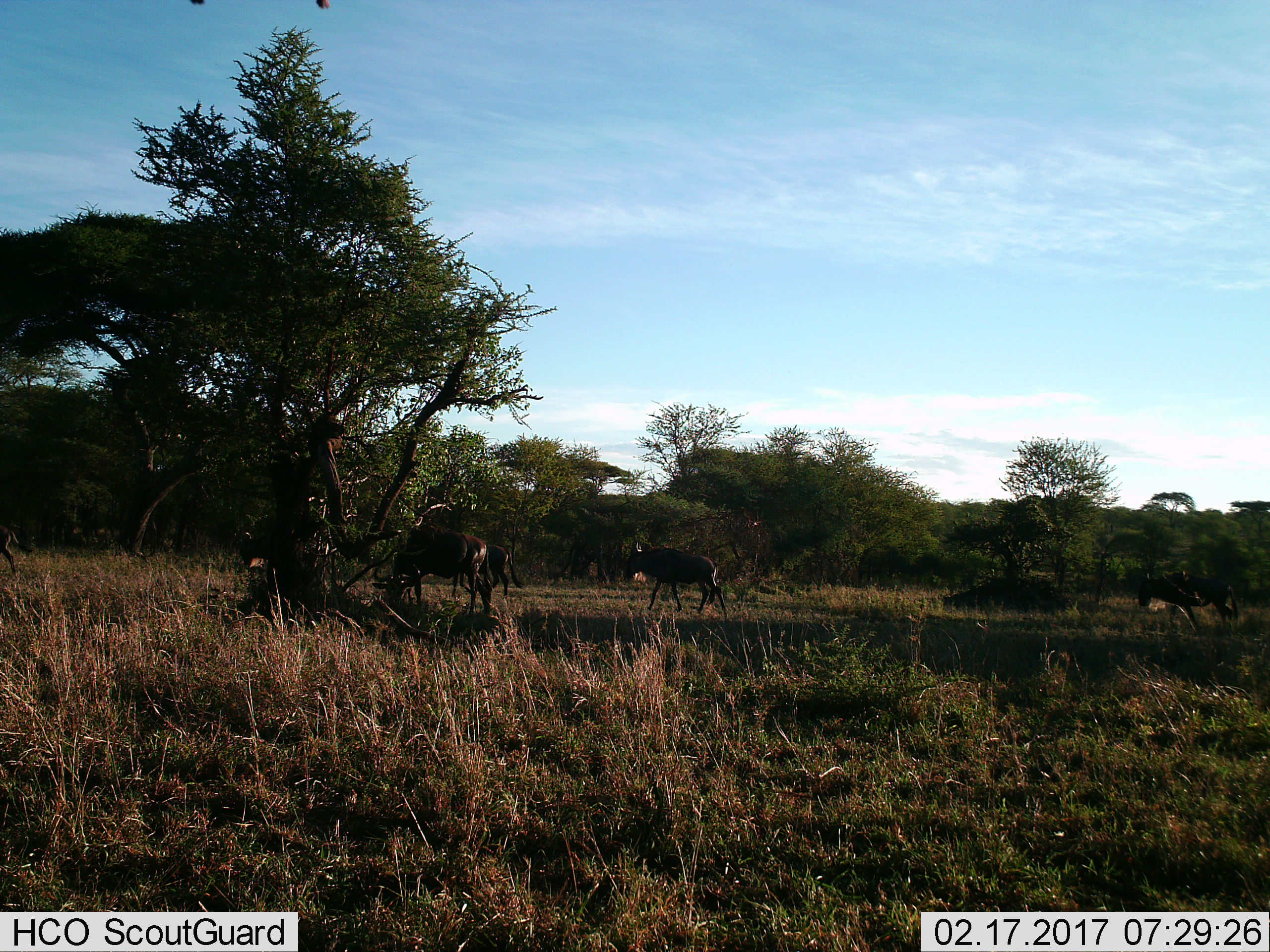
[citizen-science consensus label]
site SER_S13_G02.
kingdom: Animalia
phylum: Chordata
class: Mammalia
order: Artiodactyla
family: Bovidae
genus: Connochaetes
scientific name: Connochaetes taurinus taurinus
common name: blue wildebeest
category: wildebeestblue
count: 6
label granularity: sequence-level